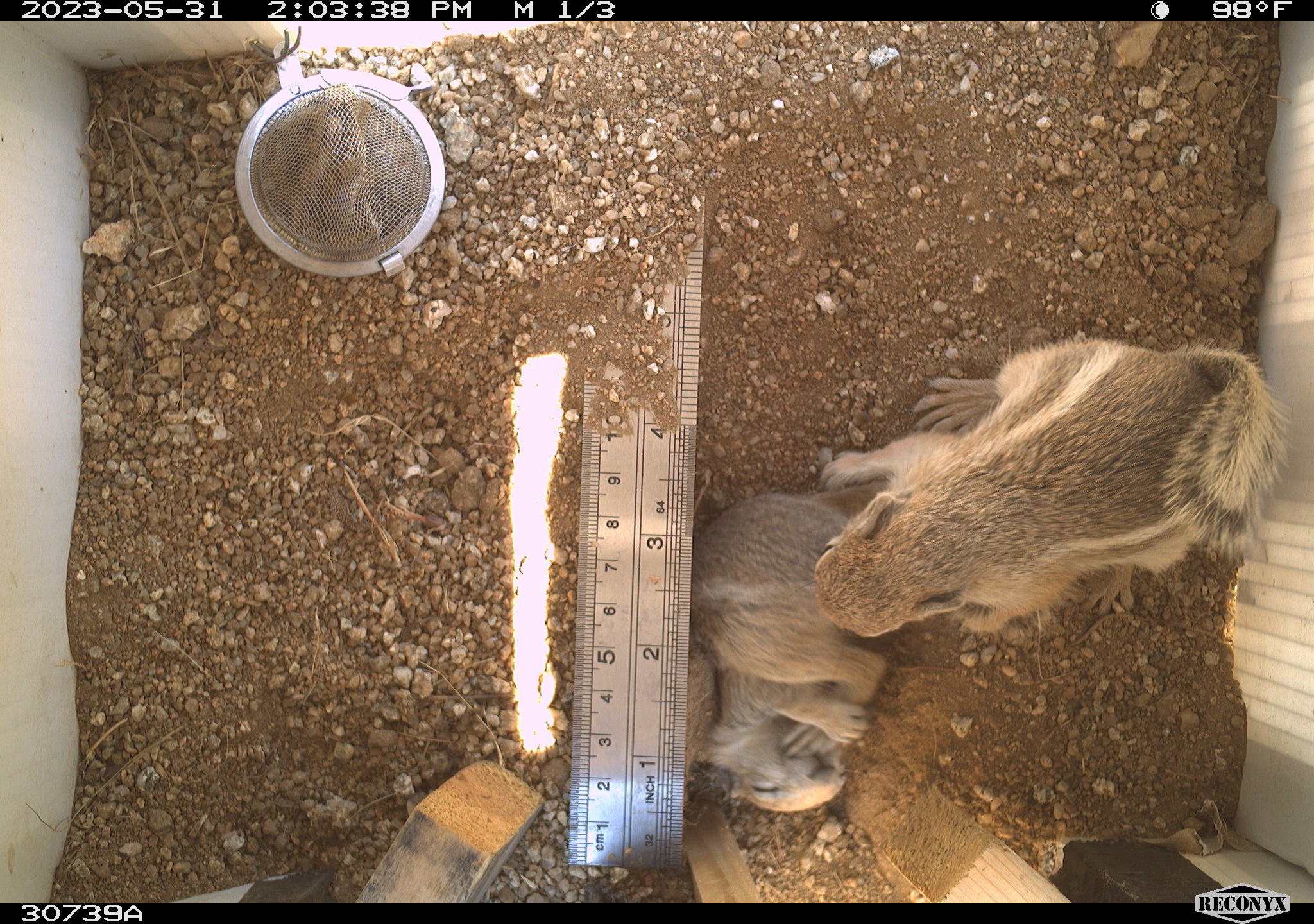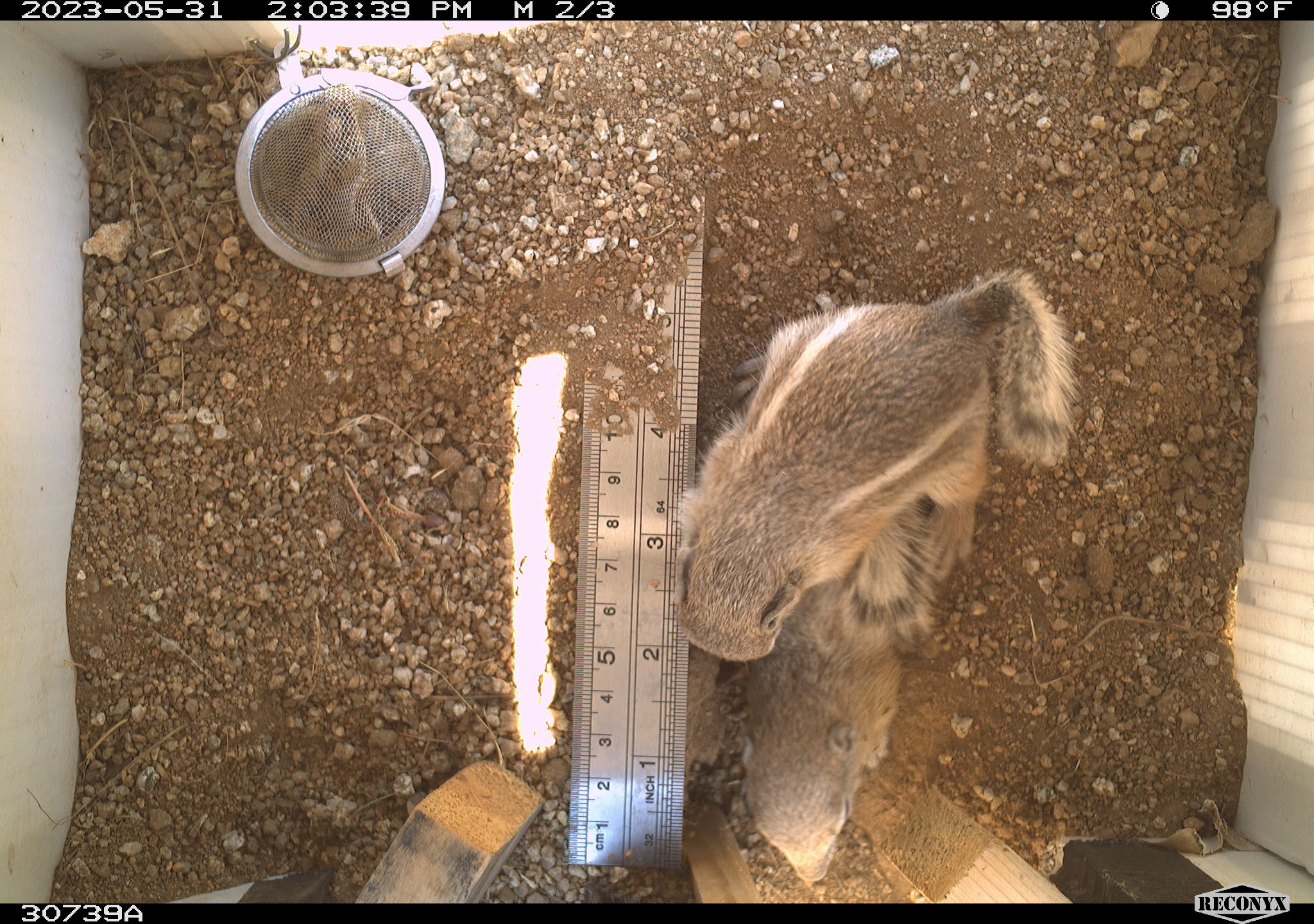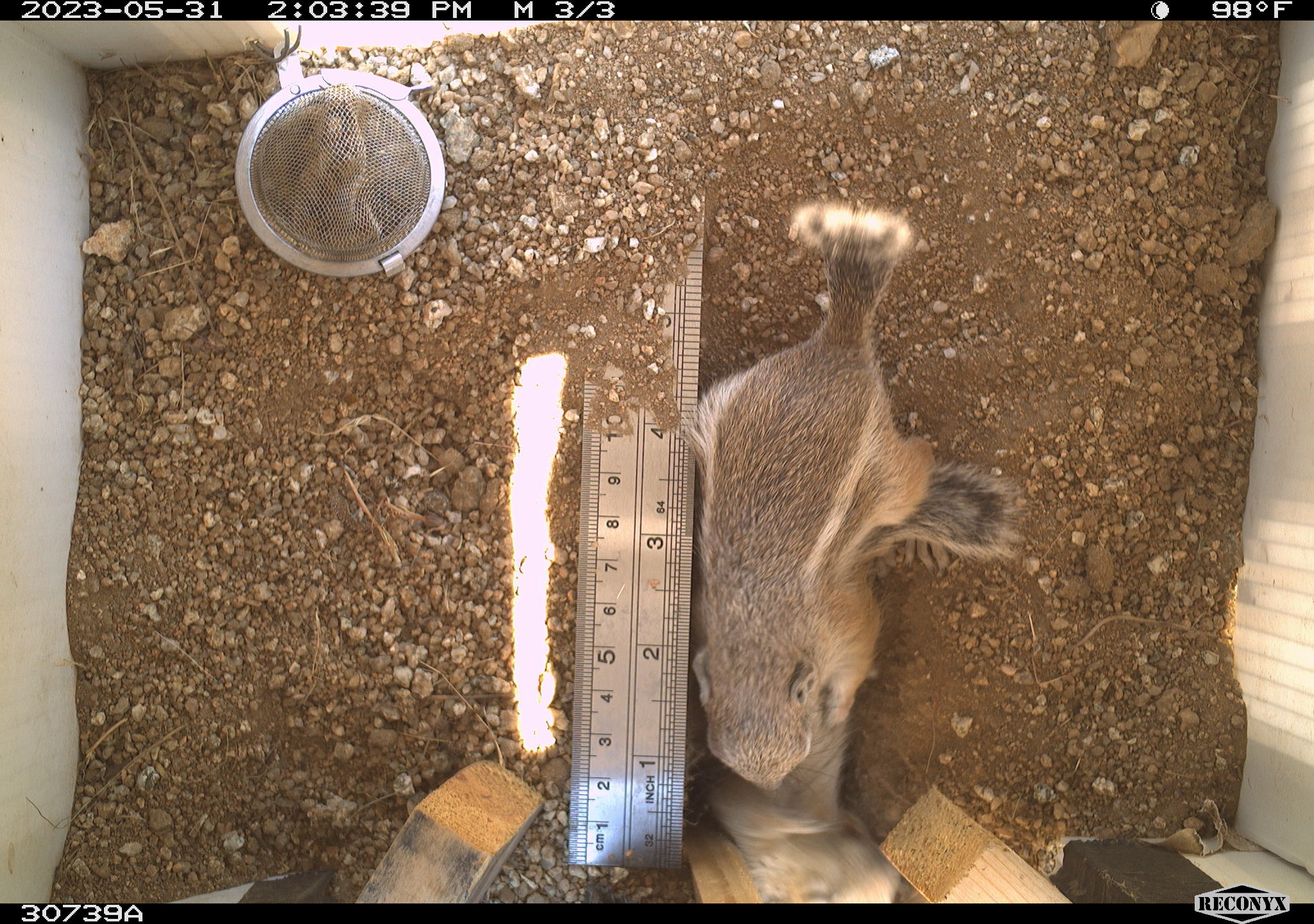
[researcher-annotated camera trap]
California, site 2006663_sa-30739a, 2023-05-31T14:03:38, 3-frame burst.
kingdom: Animalia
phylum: Chordata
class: Mammalia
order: Rodentia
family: Sciuridae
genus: Ammospermophilus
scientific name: Ammospermophilus leucurus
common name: white-tailed antelope squirrel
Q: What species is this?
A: White-tailed antelope squirrel (Ammospermophilus leucurus).